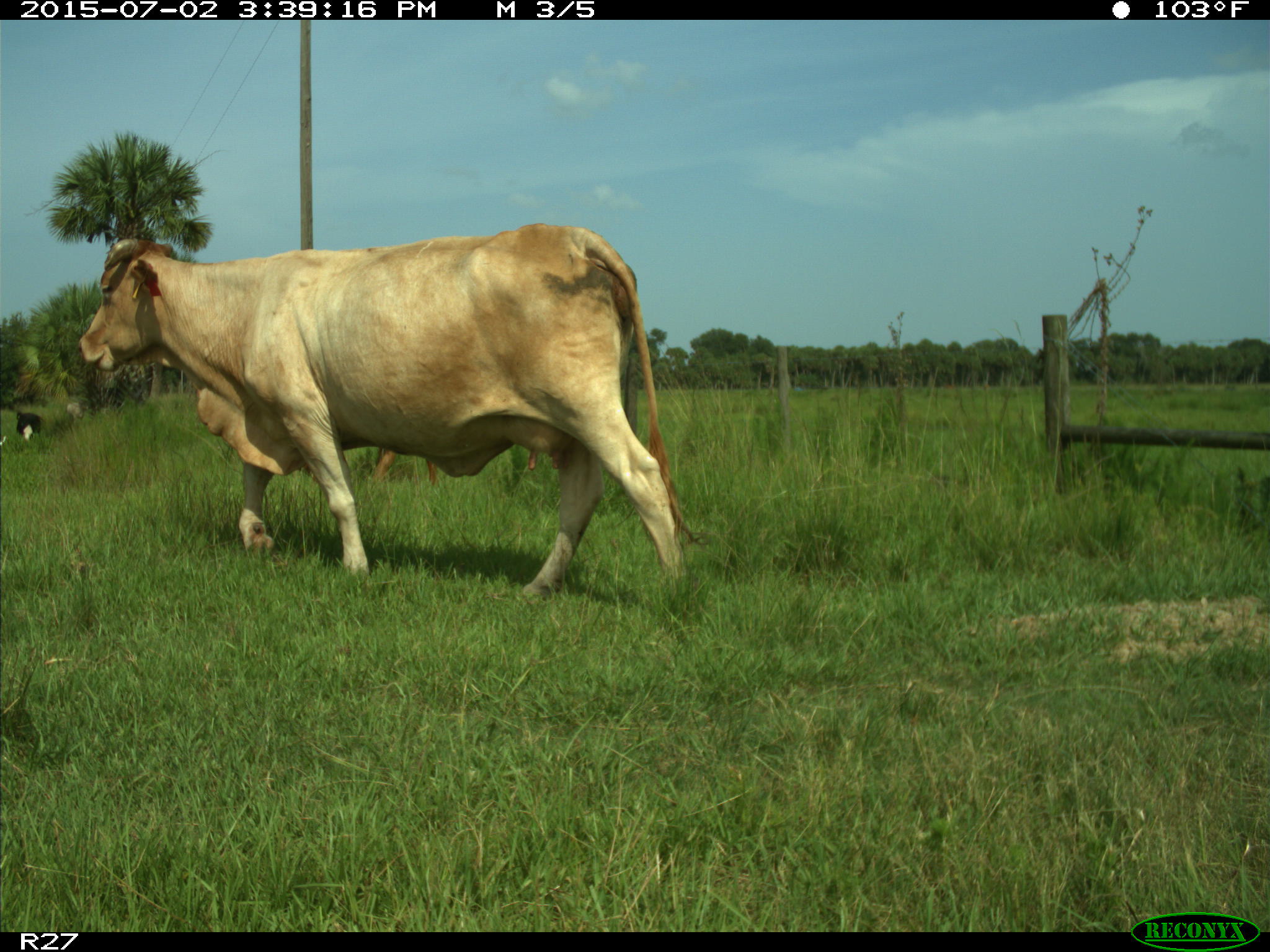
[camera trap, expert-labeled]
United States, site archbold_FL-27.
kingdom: Animalia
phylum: Chordata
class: Mammalia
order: Artiodactyla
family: Bovidae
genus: Bos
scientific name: Bos taurus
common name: domestic cow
Bos taurus (domestic cow).